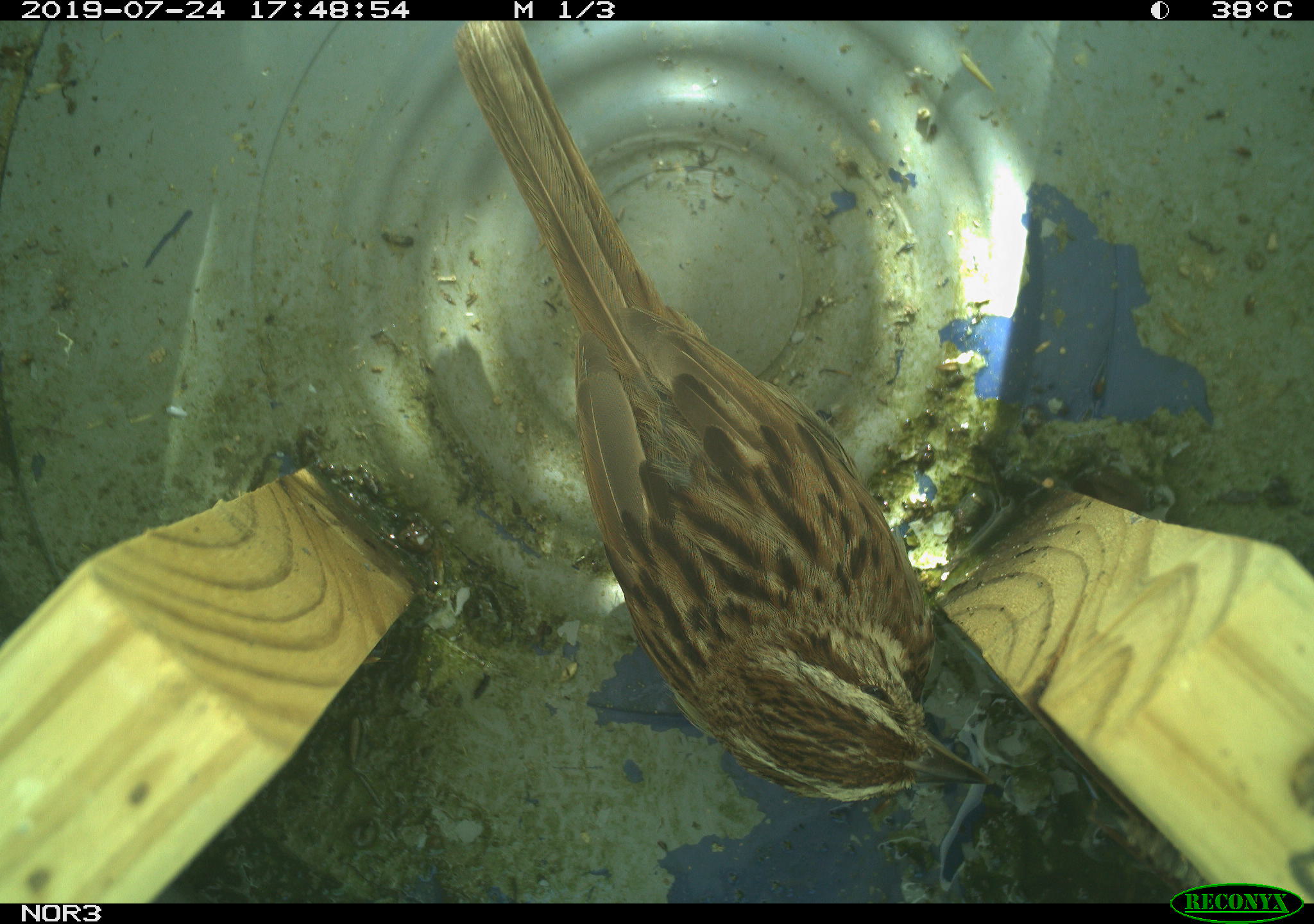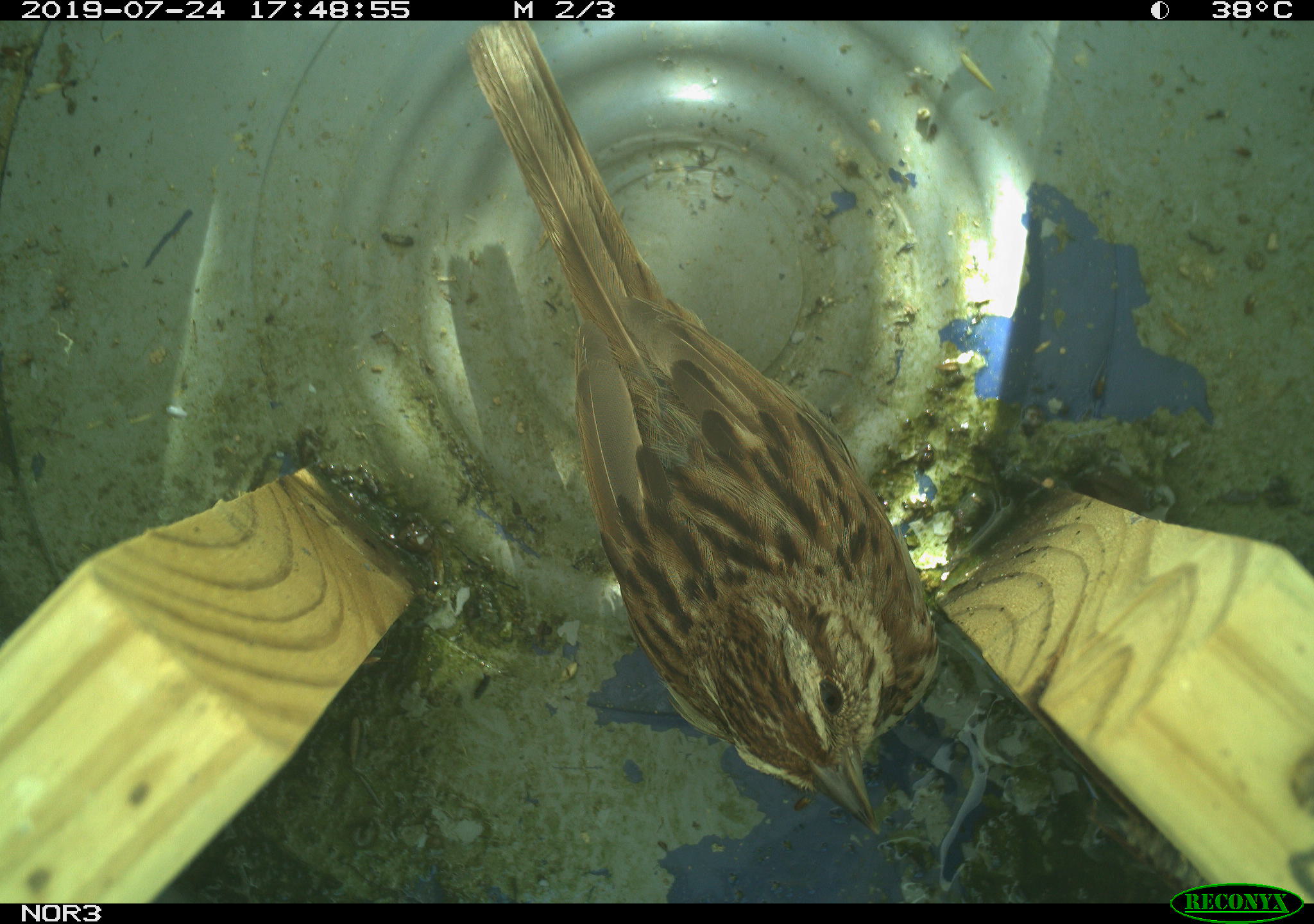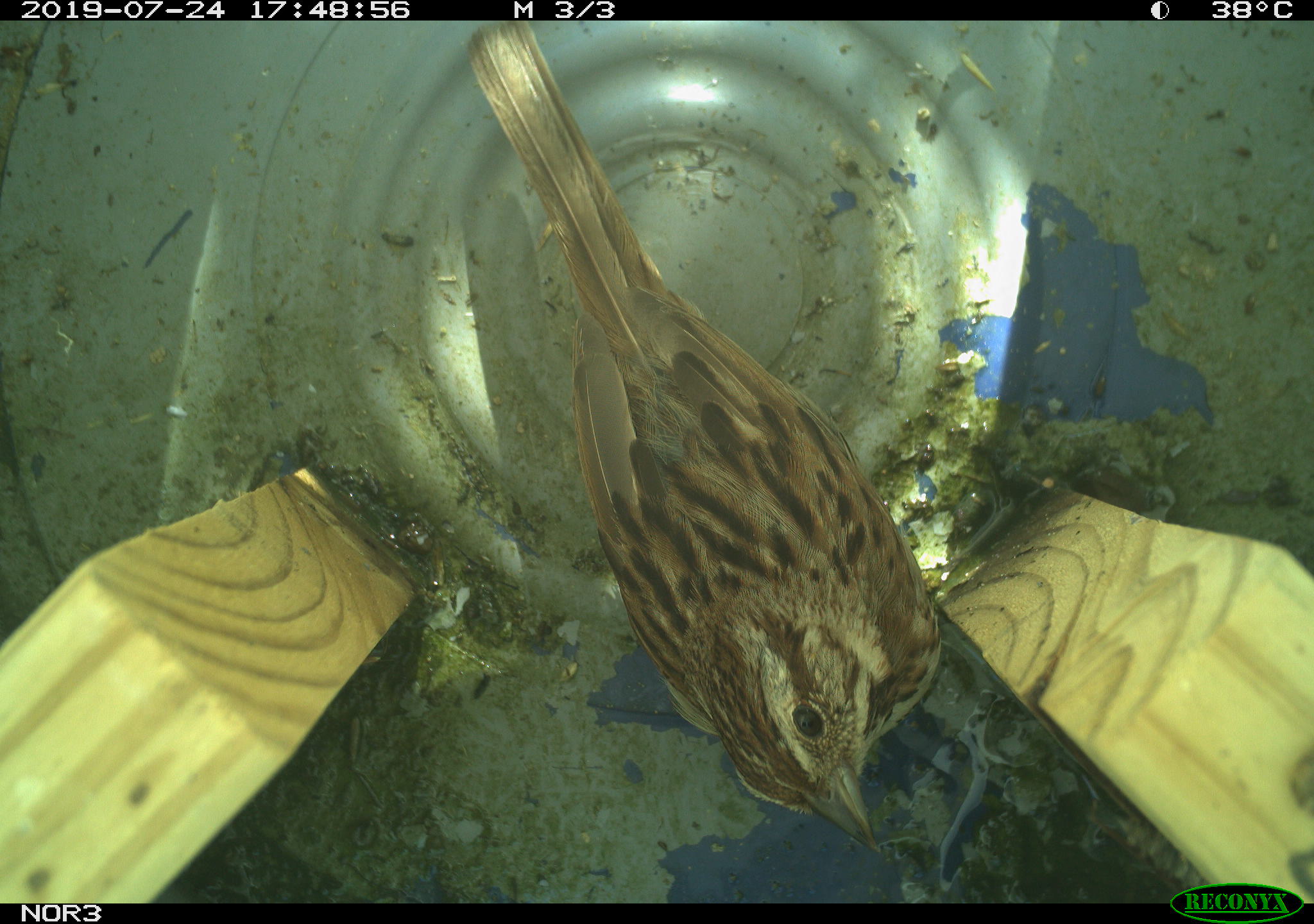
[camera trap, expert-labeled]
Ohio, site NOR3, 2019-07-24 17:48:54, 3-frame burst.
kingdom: Animalia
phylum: Chordata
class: Aves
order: Passeriformes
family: Passerellidae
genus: Melospiza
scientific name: Melospiza melodia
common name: song sparrow